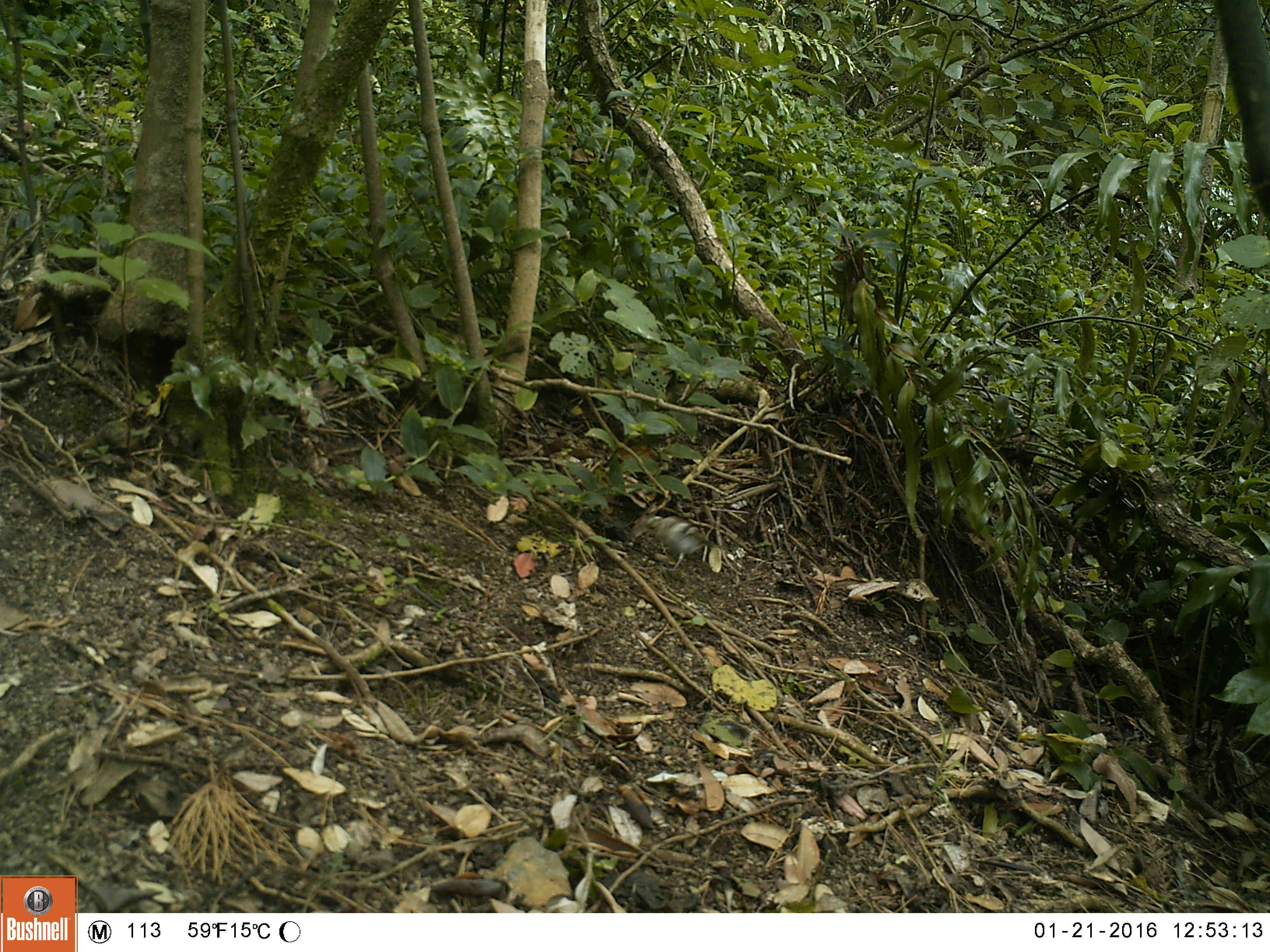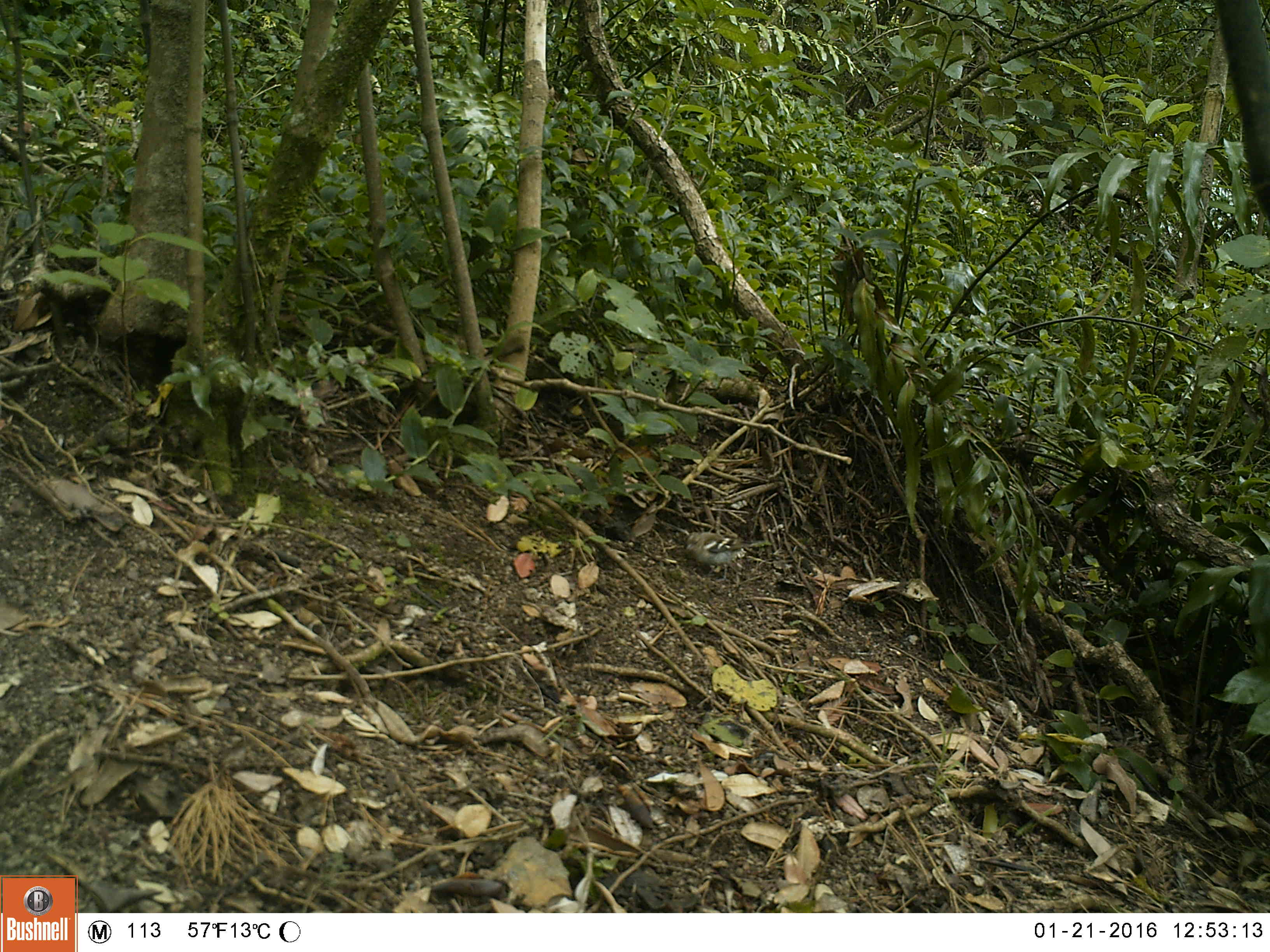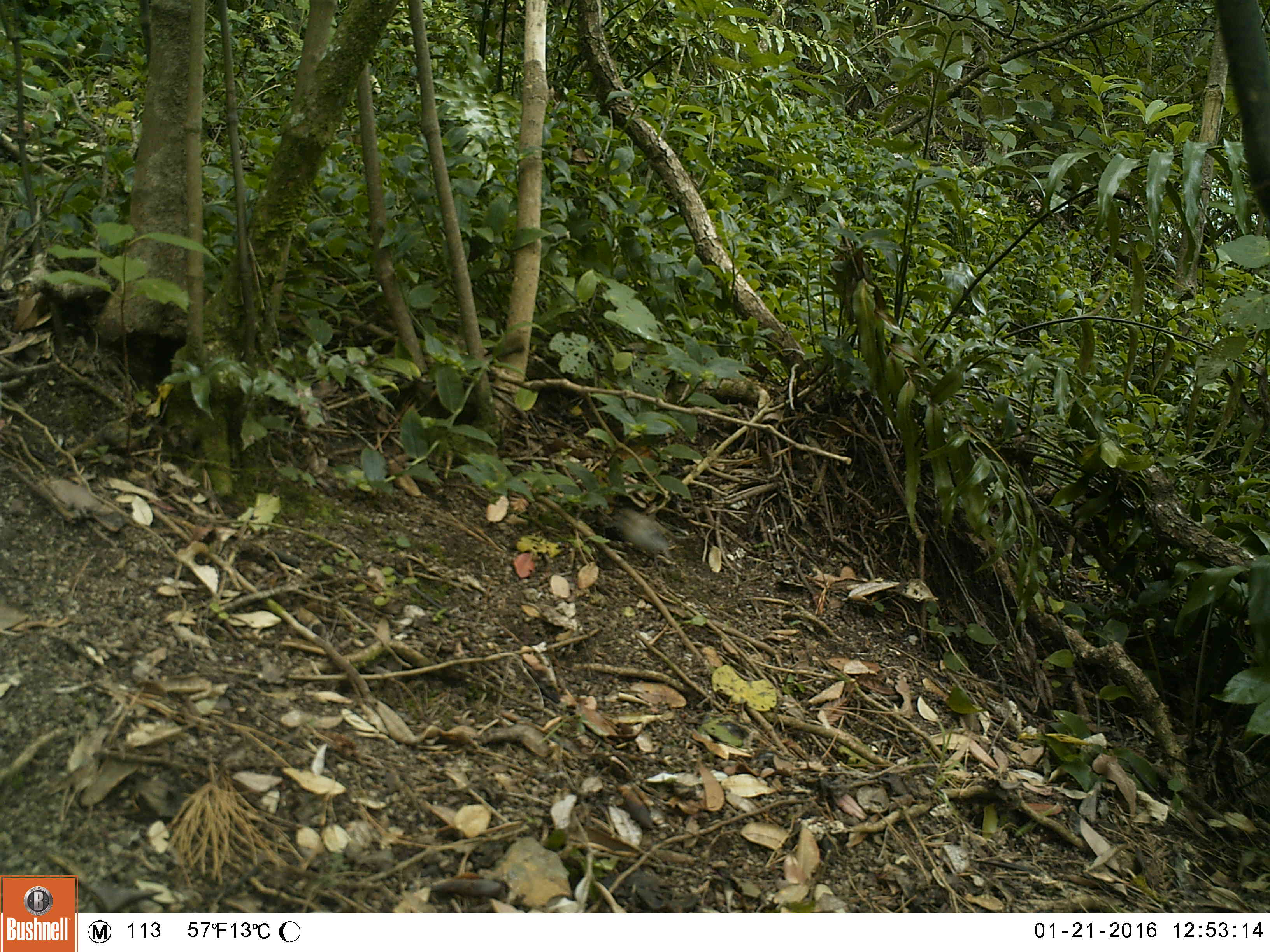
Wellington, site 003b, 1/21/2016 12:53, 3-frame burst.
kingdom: Animalia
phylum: Chordata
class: Aves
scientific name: Aves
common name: bird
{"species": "bird (Aves)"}